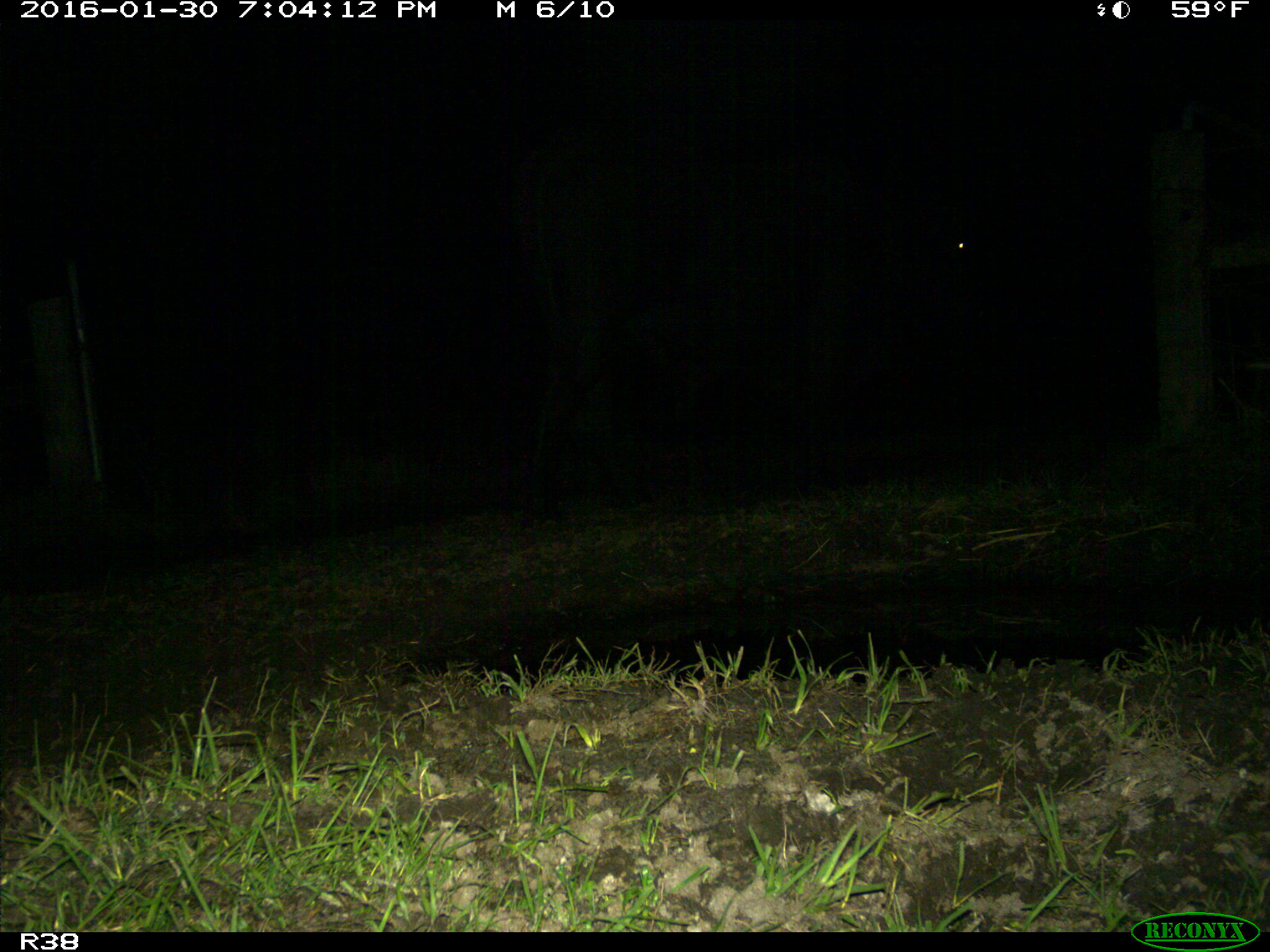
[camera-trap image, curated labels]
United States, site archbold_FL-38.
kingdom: Animalia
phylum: Chordata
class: Mammalia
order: Artiodactyla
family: Bovidae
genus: Bos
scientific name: Bos taurus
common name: domestic cow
Bos taurus (domestic cow).